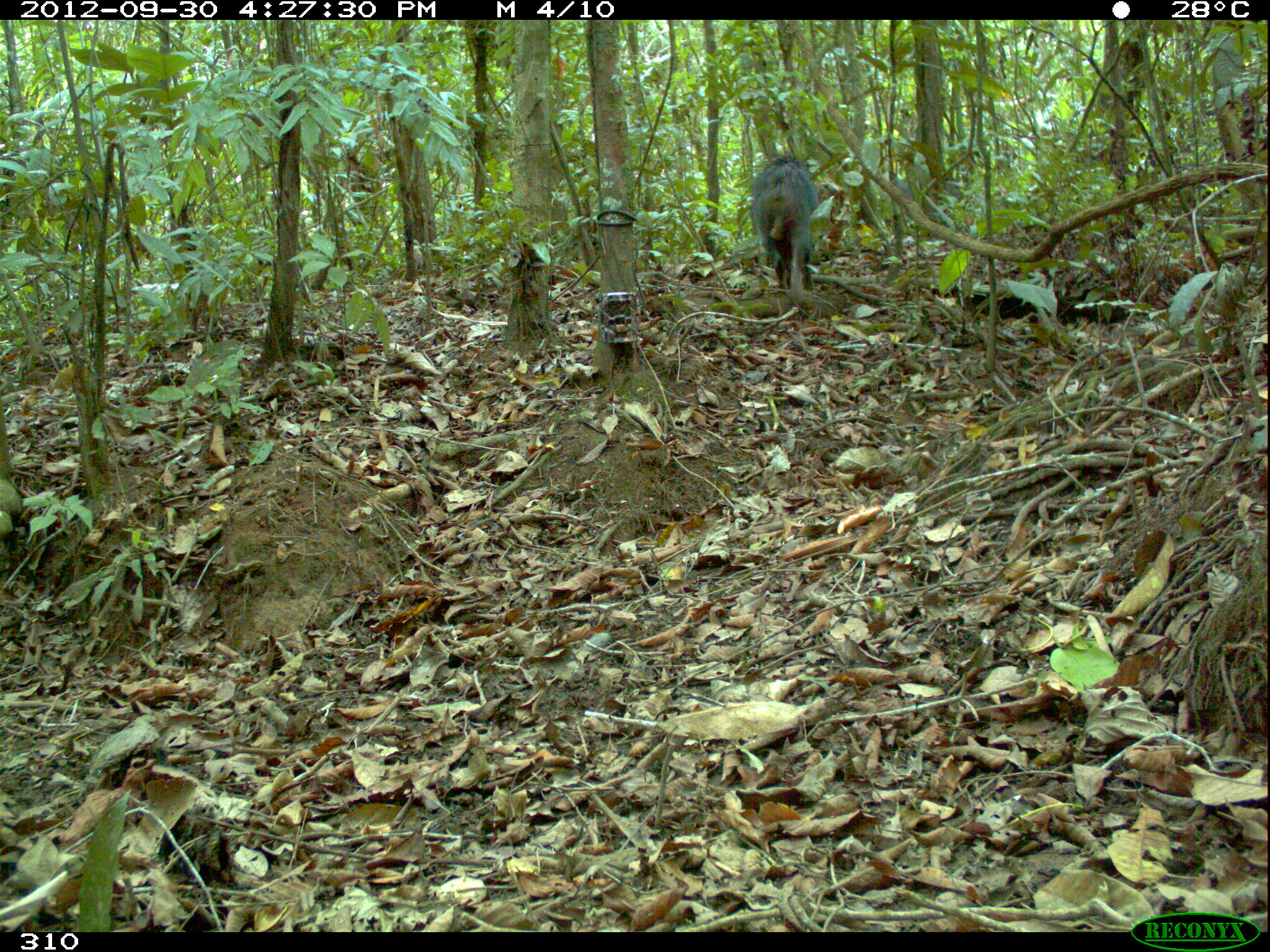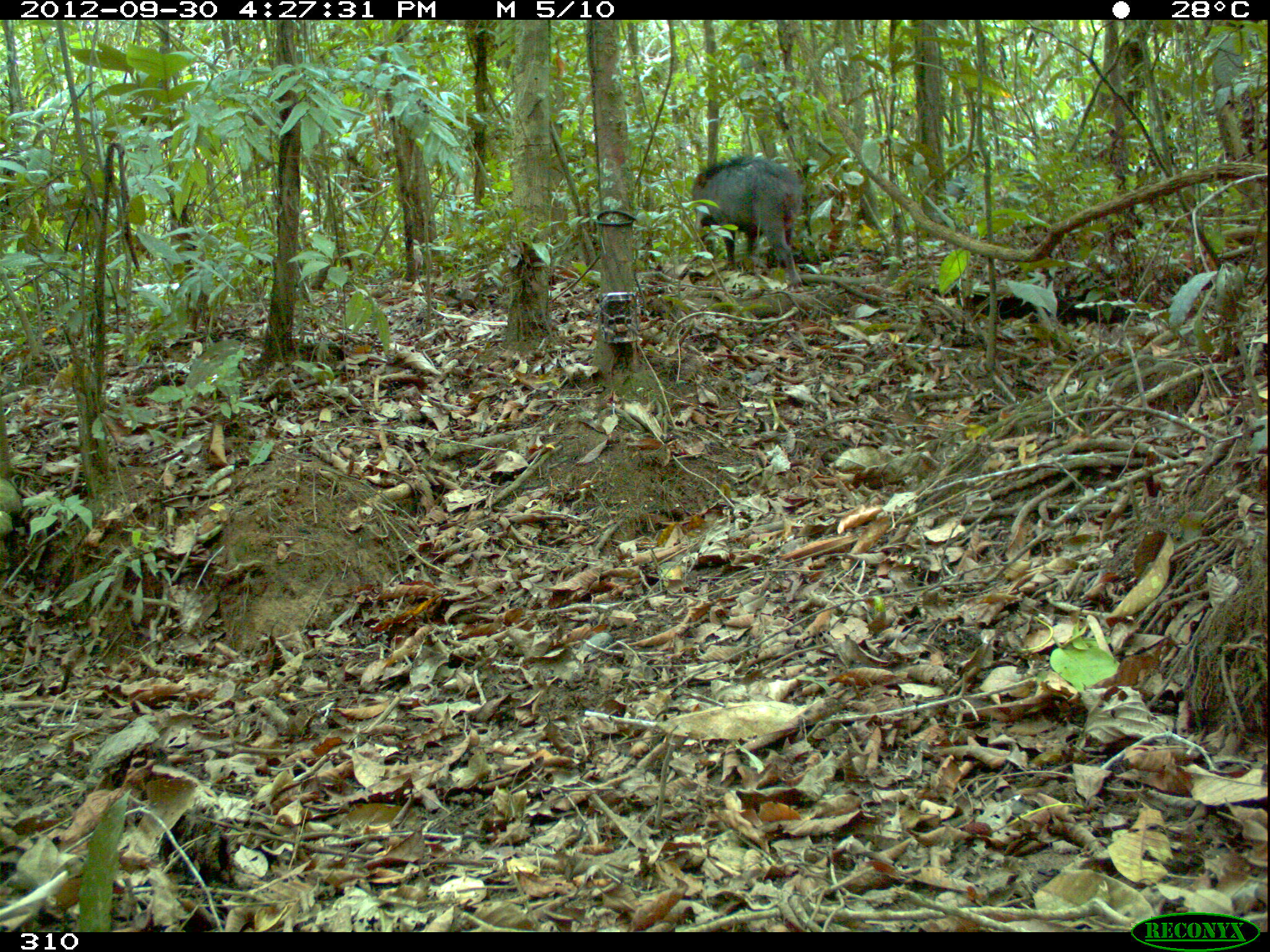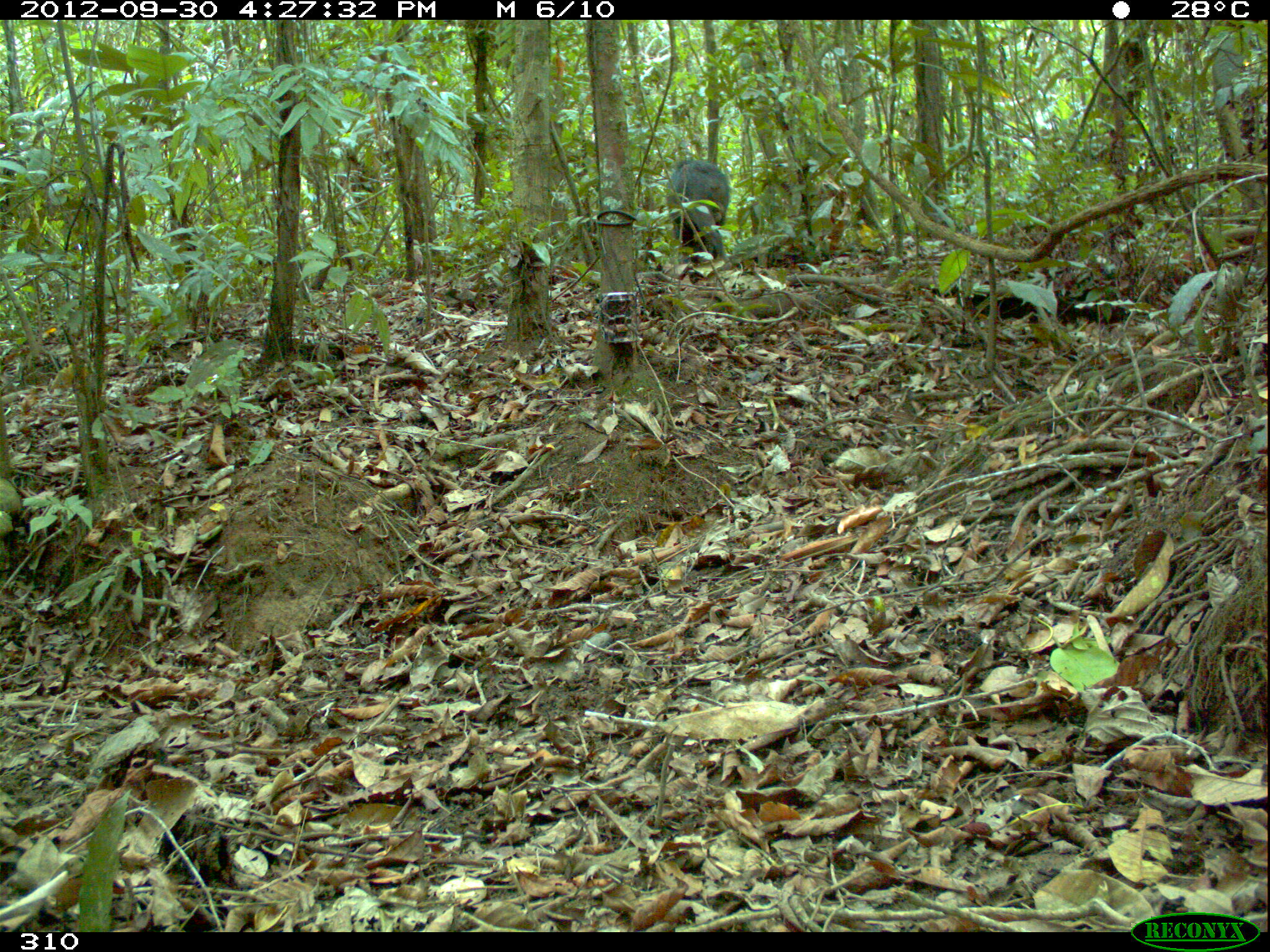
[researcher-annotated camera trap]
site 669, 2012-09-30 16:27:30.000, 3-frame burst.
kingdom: Animalia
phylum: Chordata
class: Mammalia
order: Artiodactyla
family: Tayassuidae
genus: Tayassu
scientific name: Tayassu pecari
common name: white-lipped peccary